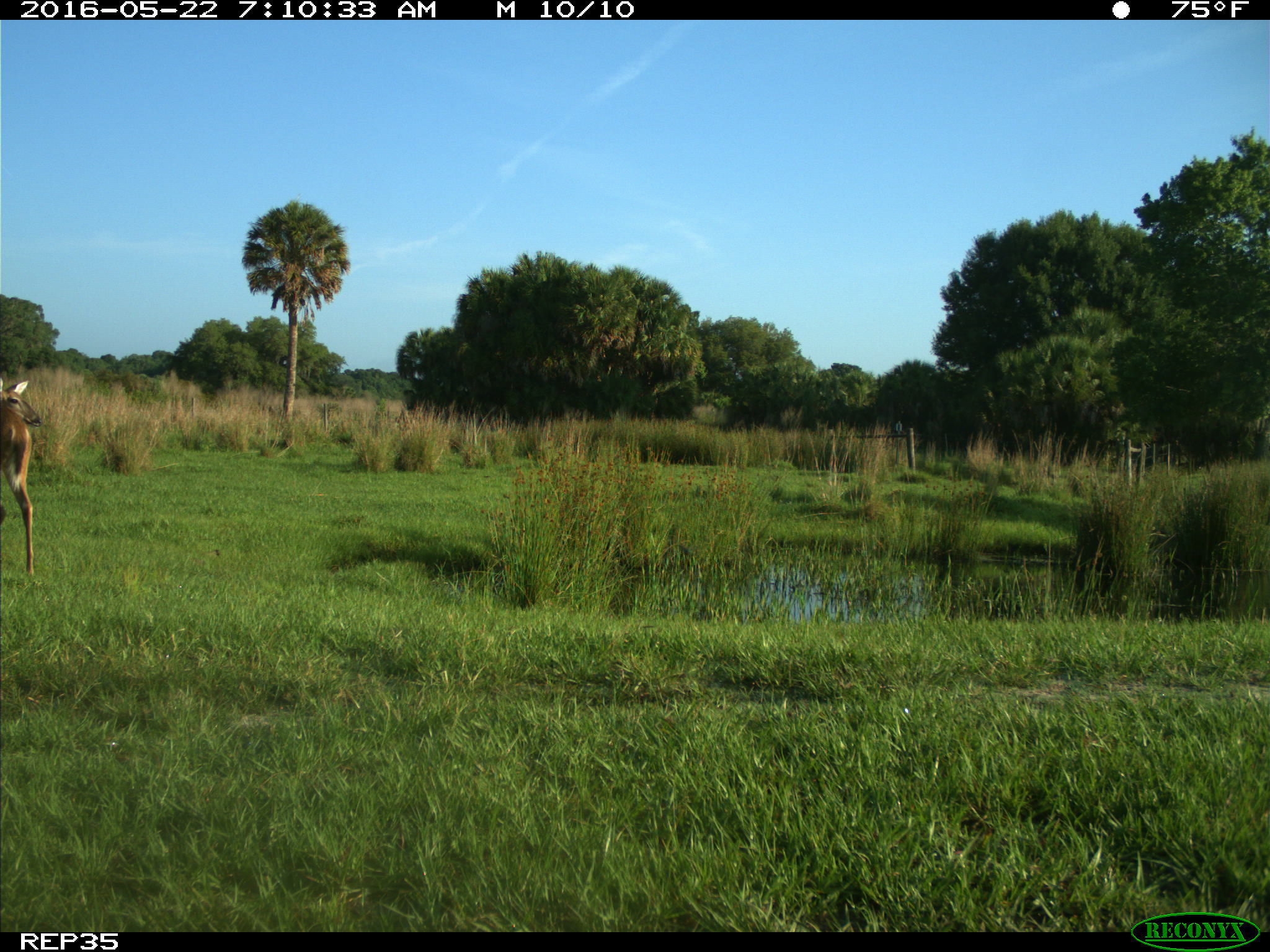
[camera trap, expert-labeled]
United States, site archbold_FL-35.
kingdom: Animalia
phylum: Chordata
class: Mammalia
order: Artiodactyla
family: Cervidae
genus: Odocoileus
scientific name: Odocoileus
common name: deer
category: unidentified deer